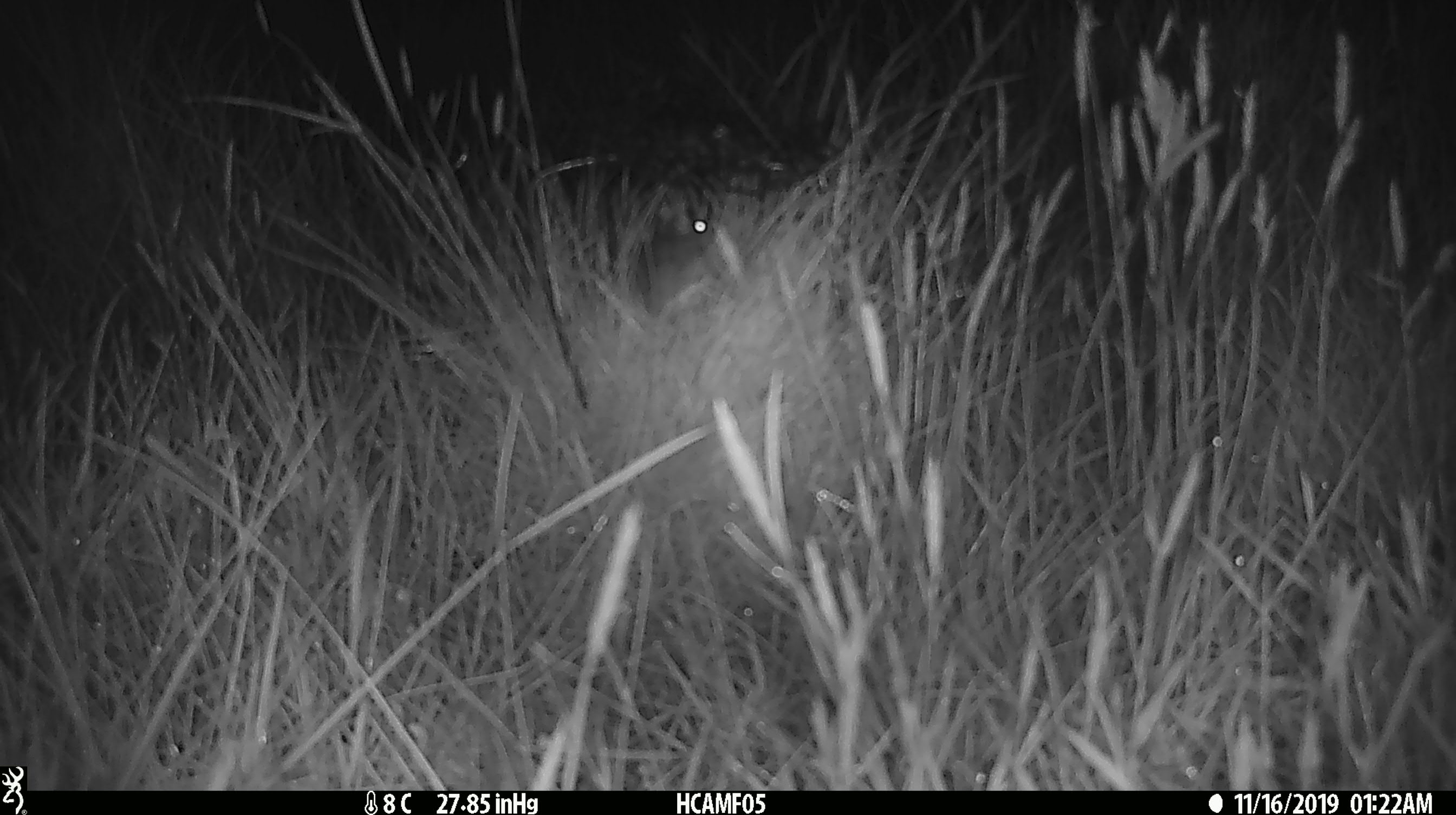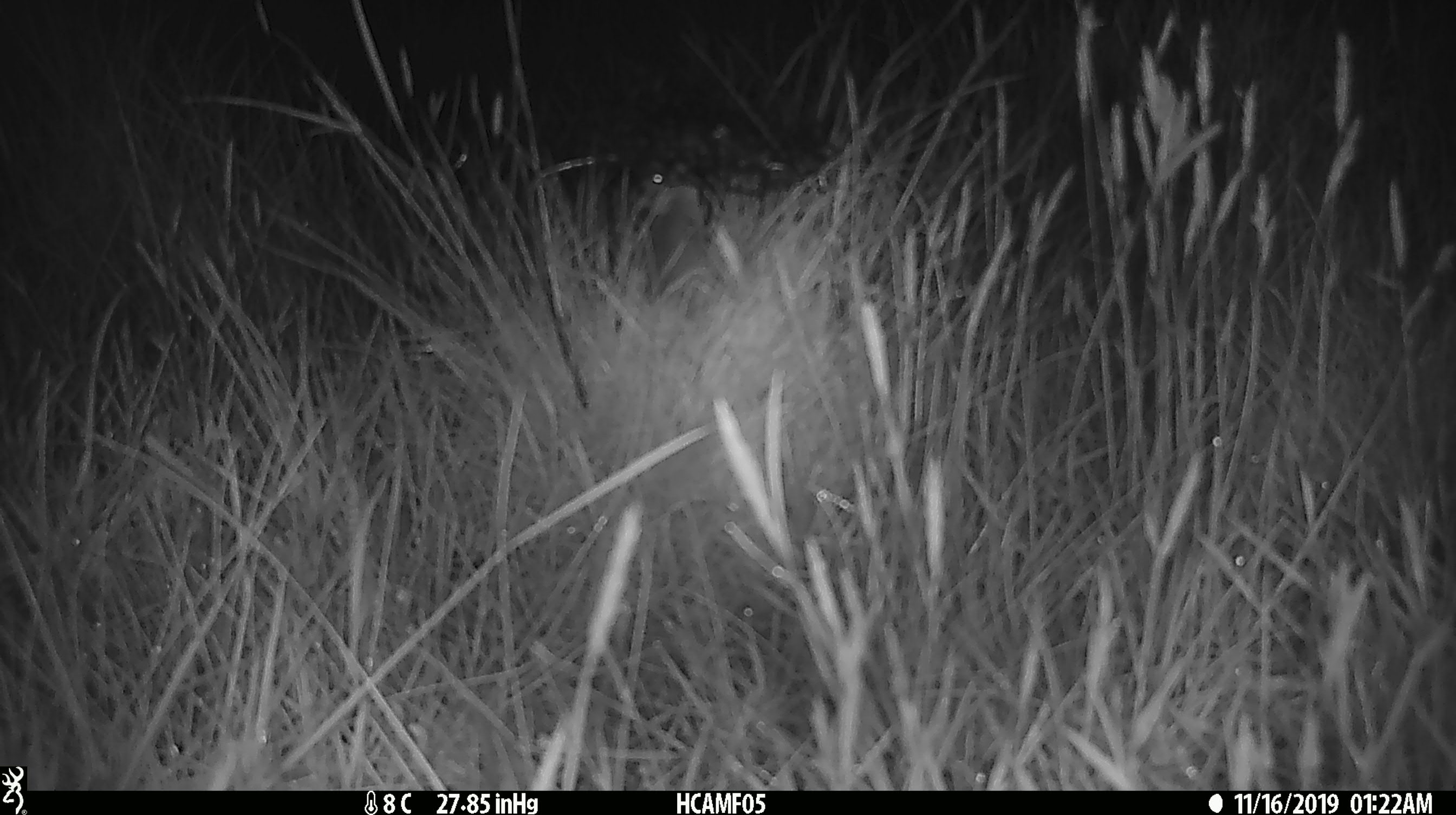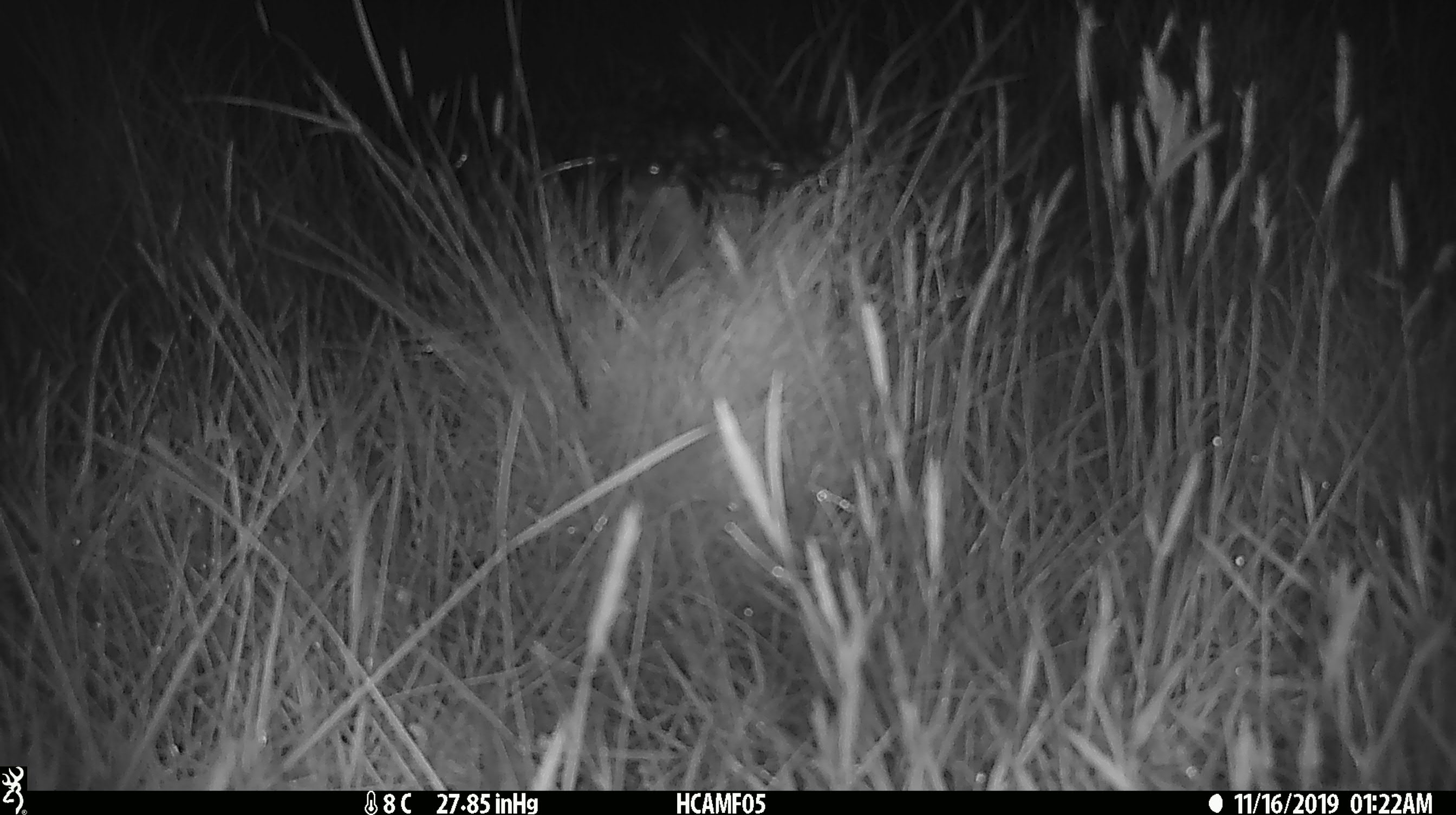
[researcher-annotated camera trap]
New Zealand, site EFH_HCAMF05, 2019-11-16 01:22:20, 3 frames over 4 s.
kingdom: Animalia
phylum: Chordata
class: Mammalia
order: Rodentia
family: Muridae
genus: Mus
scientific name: Mus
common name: mouse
Mouse (Mus).